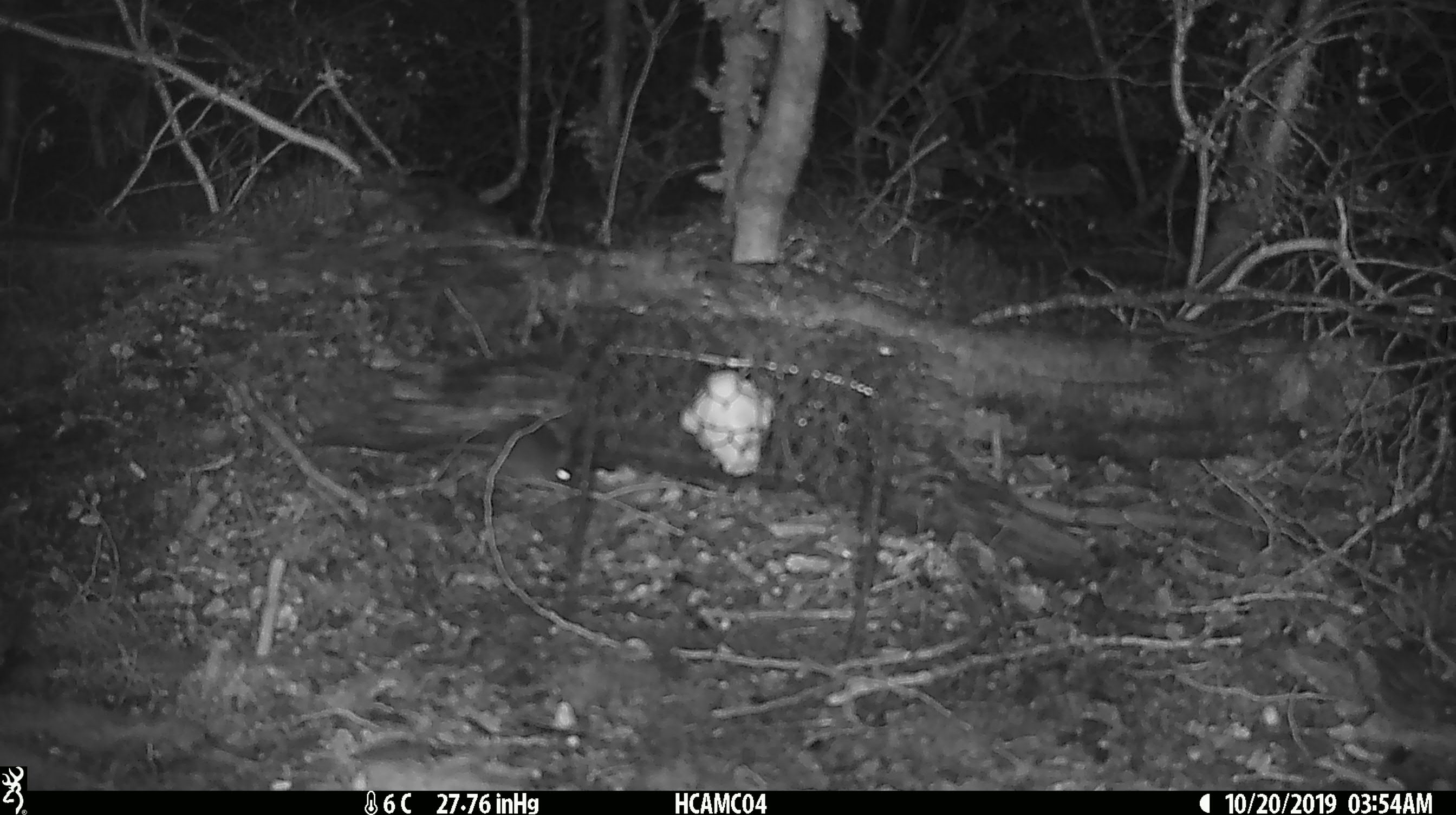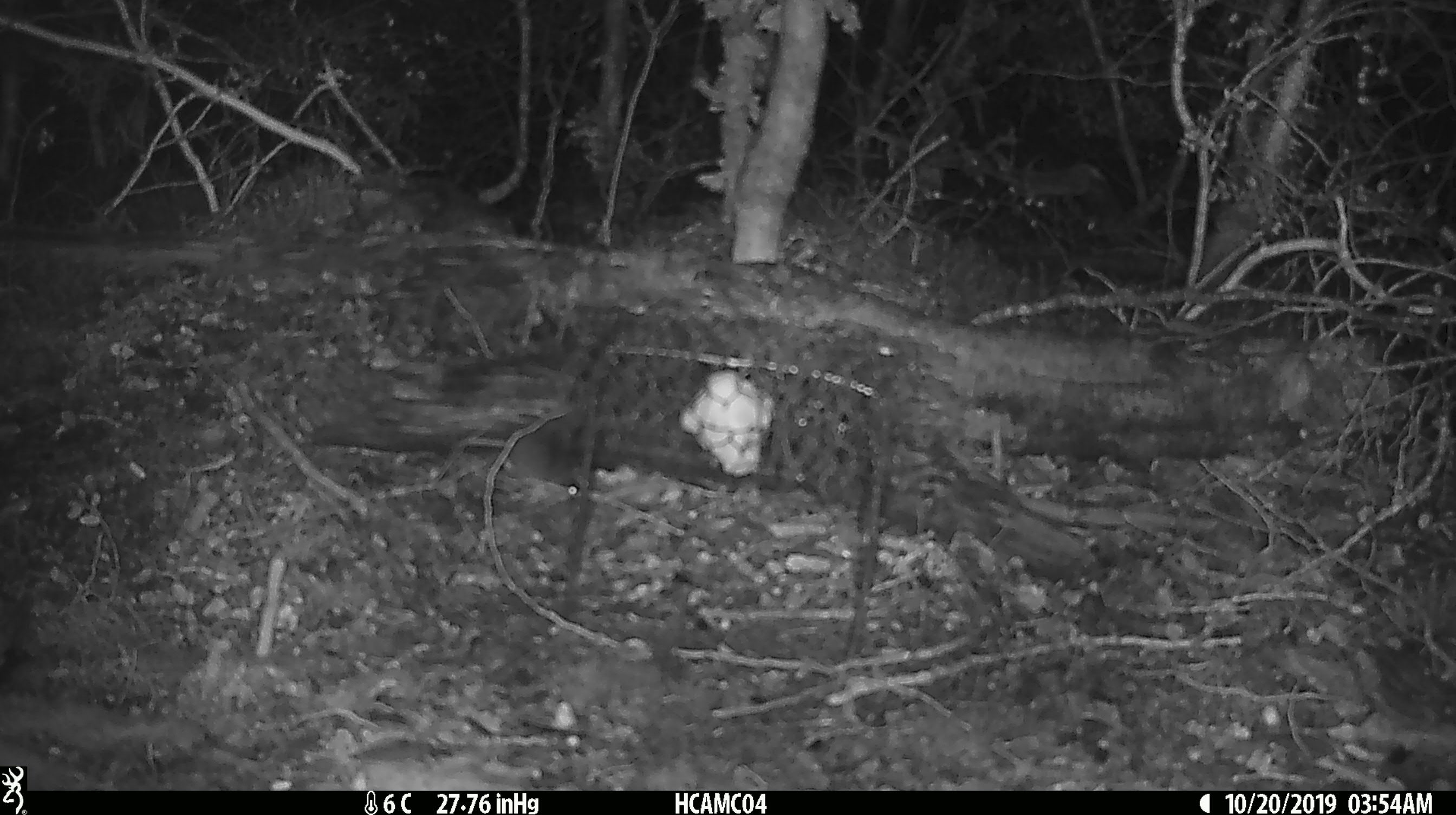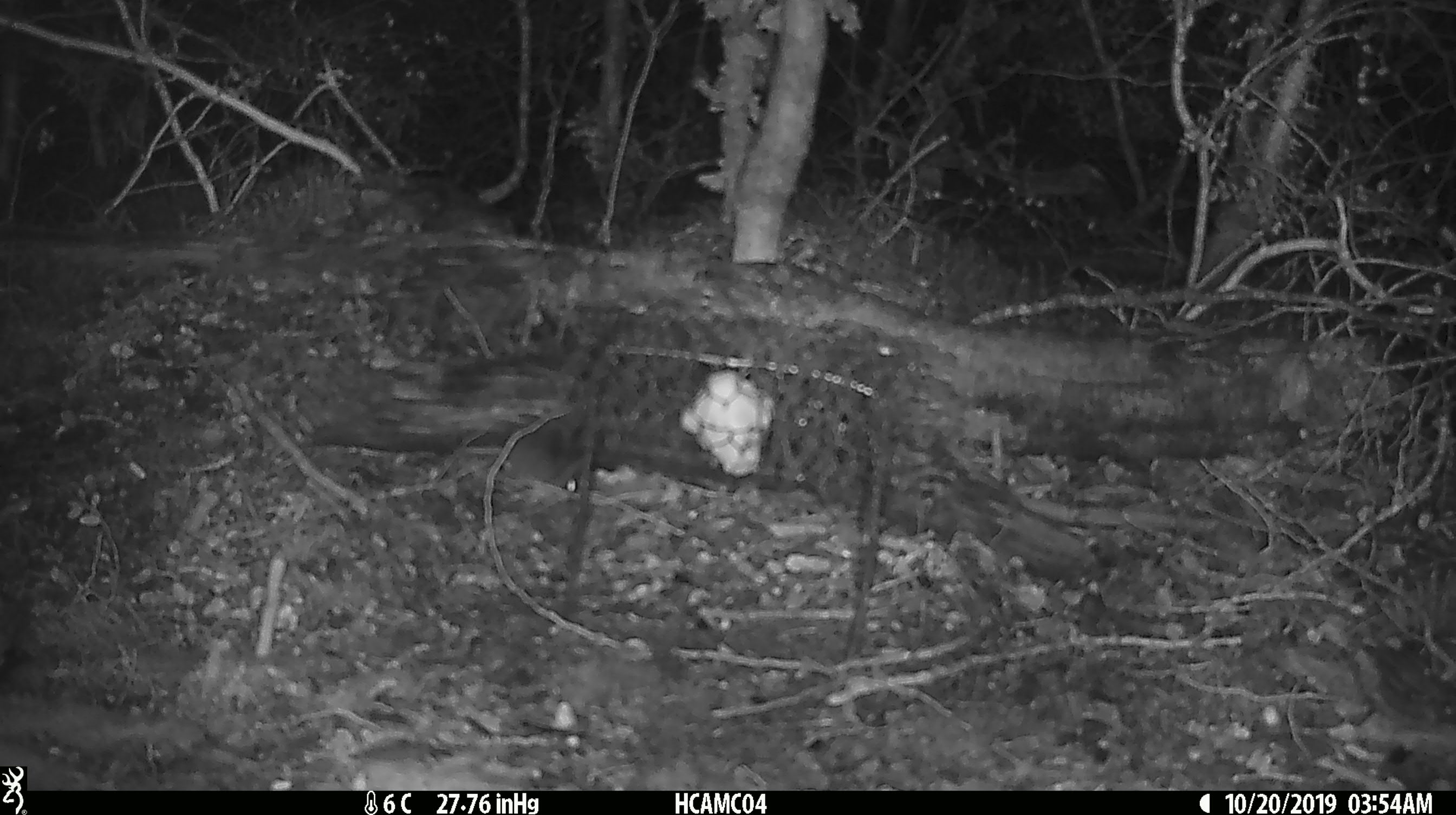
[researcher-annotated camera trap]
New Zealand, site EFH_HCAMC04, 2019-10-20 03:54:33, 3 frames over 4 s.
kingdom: Animalia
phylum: Chordata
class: Mammalia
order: Rodentia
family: Muridae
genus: Mus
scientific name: Mus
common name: mouse